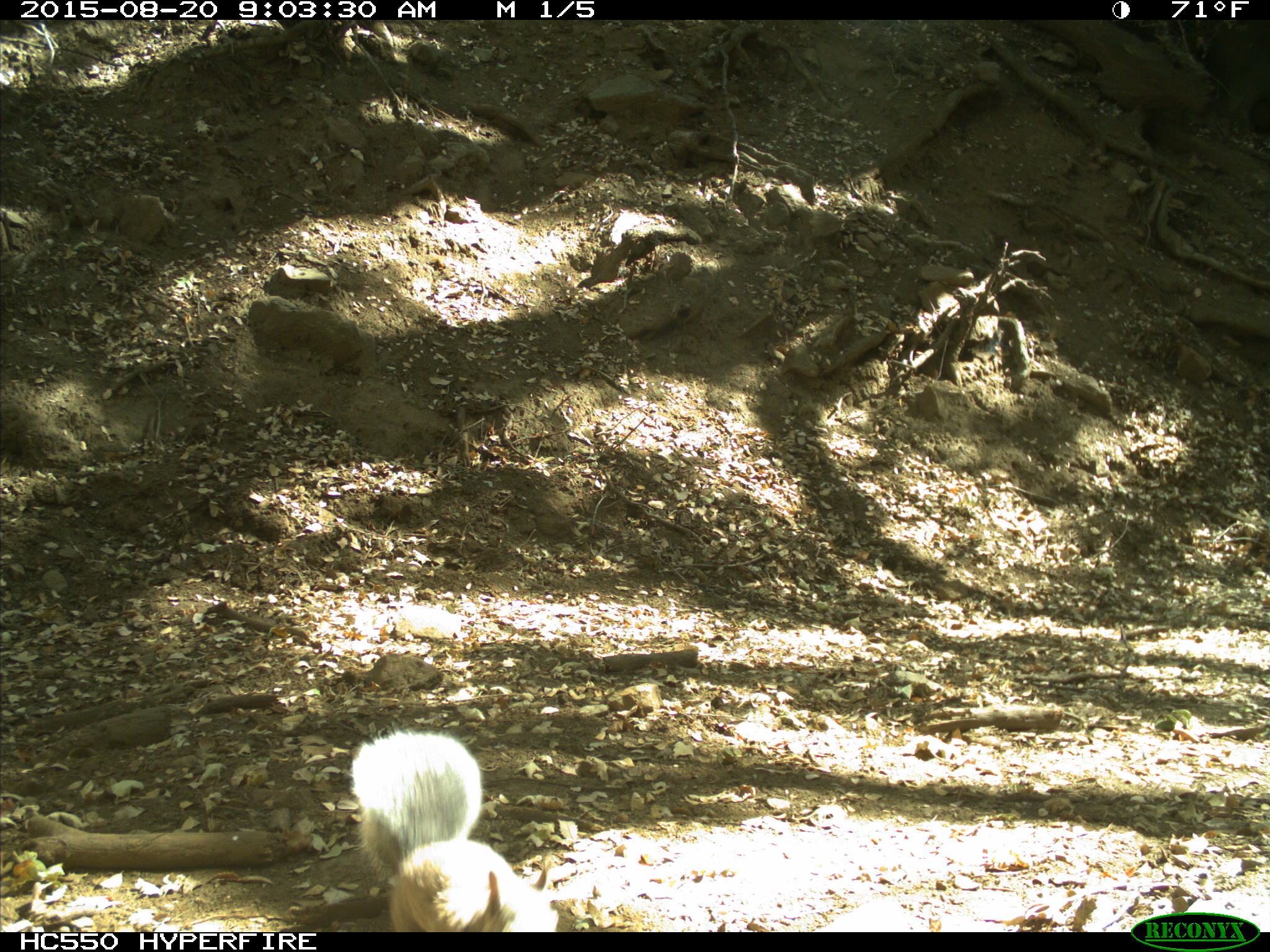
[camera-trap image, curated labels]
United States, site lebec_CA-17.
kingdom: Animalia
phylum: Chordata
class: Mammalia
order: Rodentia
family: Sciuridae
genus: Sciurus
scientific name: Sciurus carolinensis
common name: eastern gray squirrel